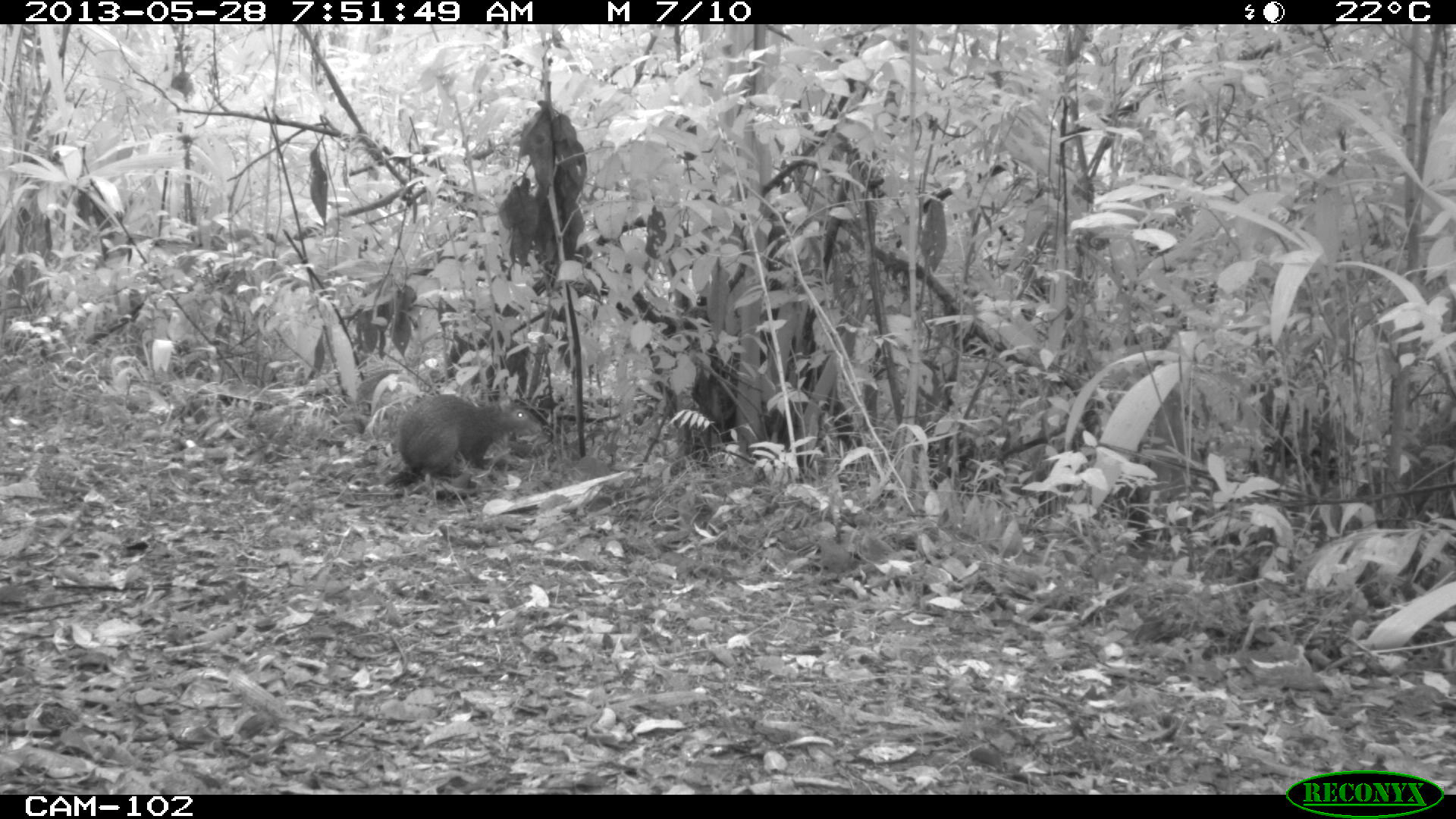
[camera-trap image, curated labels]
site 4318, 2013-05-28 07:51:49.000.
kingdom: Animalia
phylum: Chordata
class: Mammalia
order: Rodentia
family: Dasyproctidae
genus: Dasyprocta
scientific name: Dasyprocta punctata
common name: central american agouti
Dasyprocta punctata (central american agouti), count 1.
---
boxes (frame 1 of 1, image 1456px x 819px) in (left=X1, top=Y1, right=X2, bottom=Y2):
dasyprocta punctata: (left=384, top=394, right=542, bottom=488)